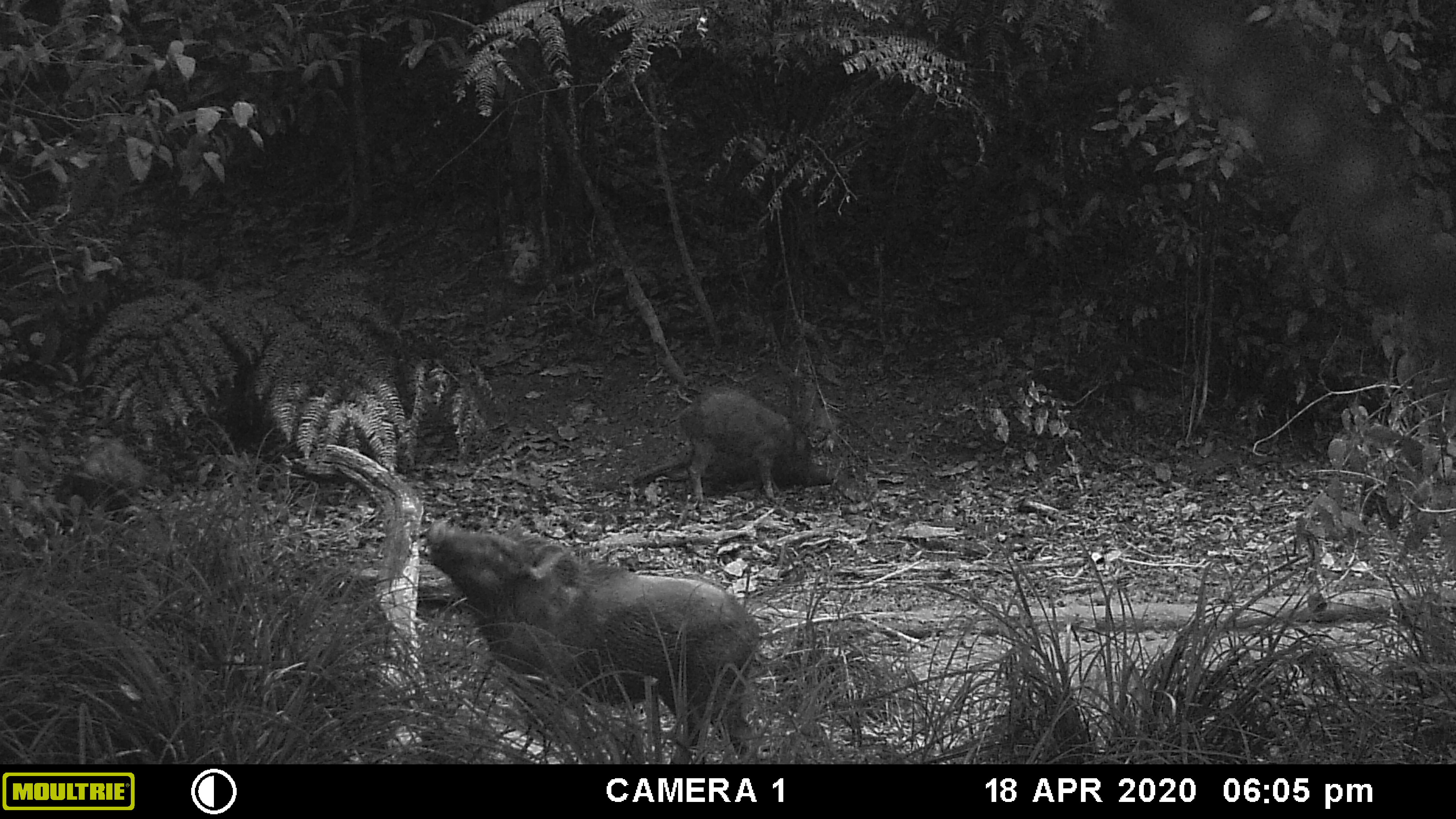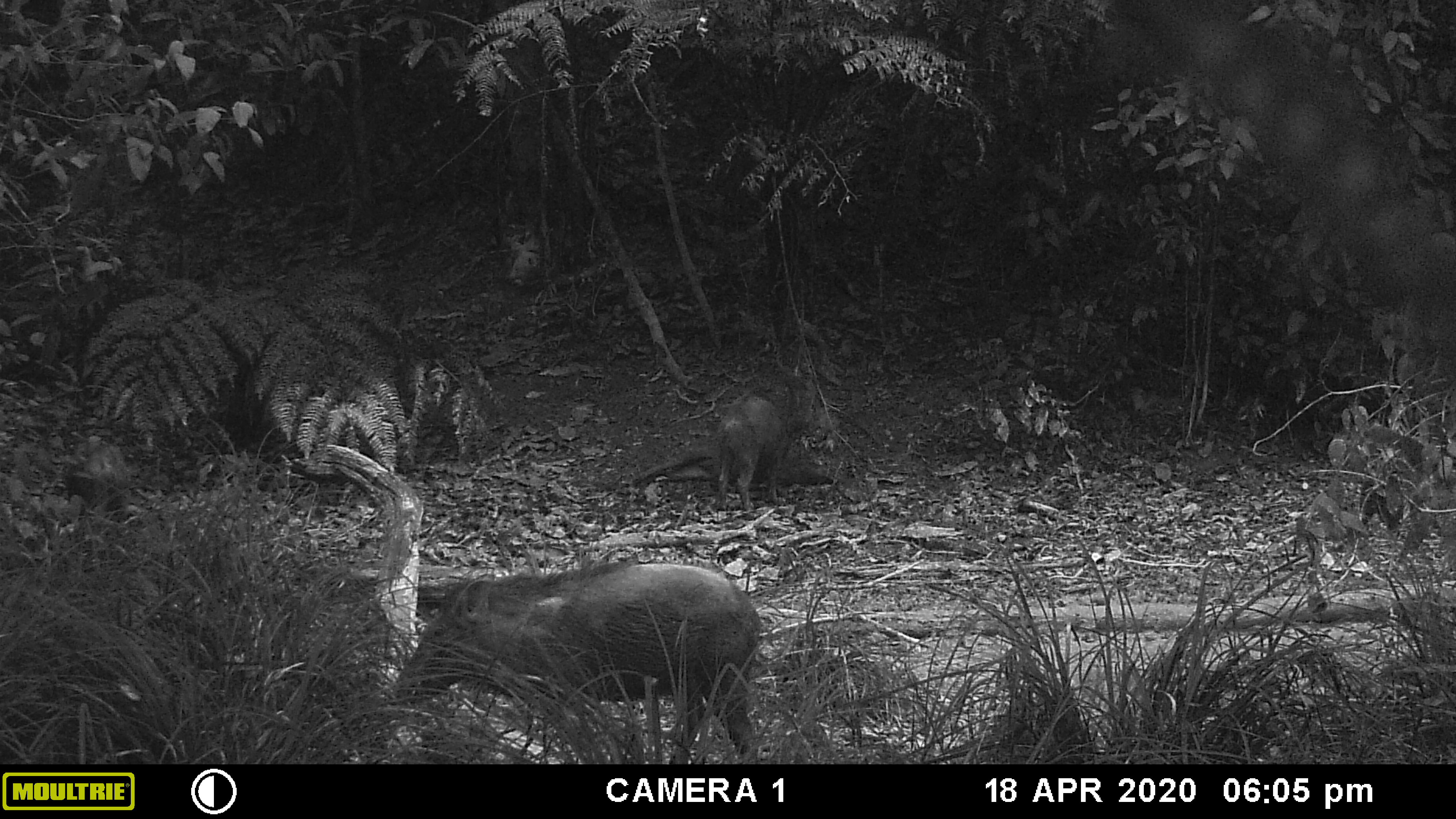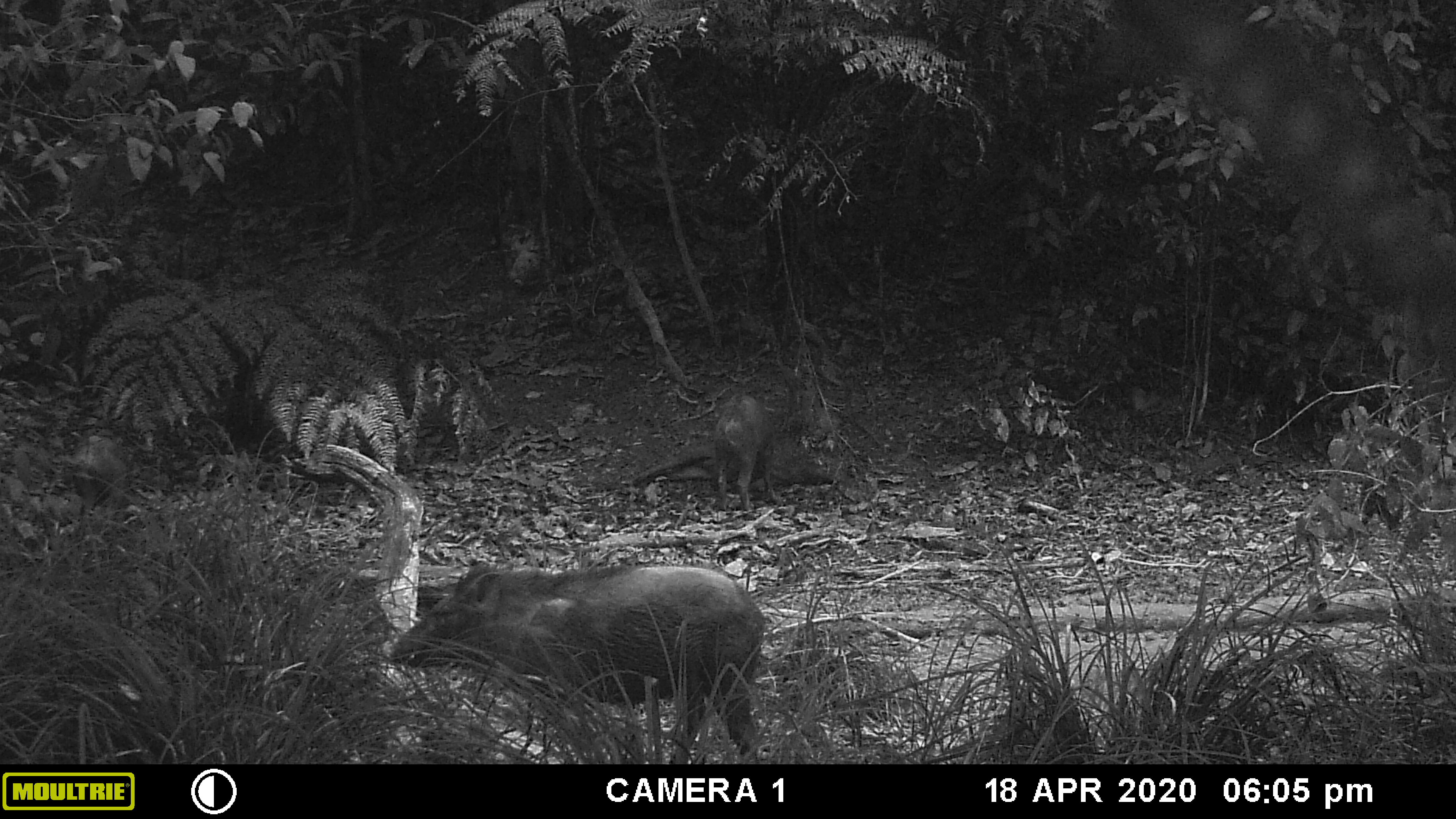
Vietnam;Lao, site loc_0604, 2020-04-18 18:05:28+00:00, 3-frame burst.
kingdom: Animalia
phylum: Chordata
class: Mammalia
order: Artiodactyla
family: Suidae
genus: Sus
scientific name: Sus scrofa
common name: eurasian wild pig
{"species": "eurasian wild pig (Sus scrofa)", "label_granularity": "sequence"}